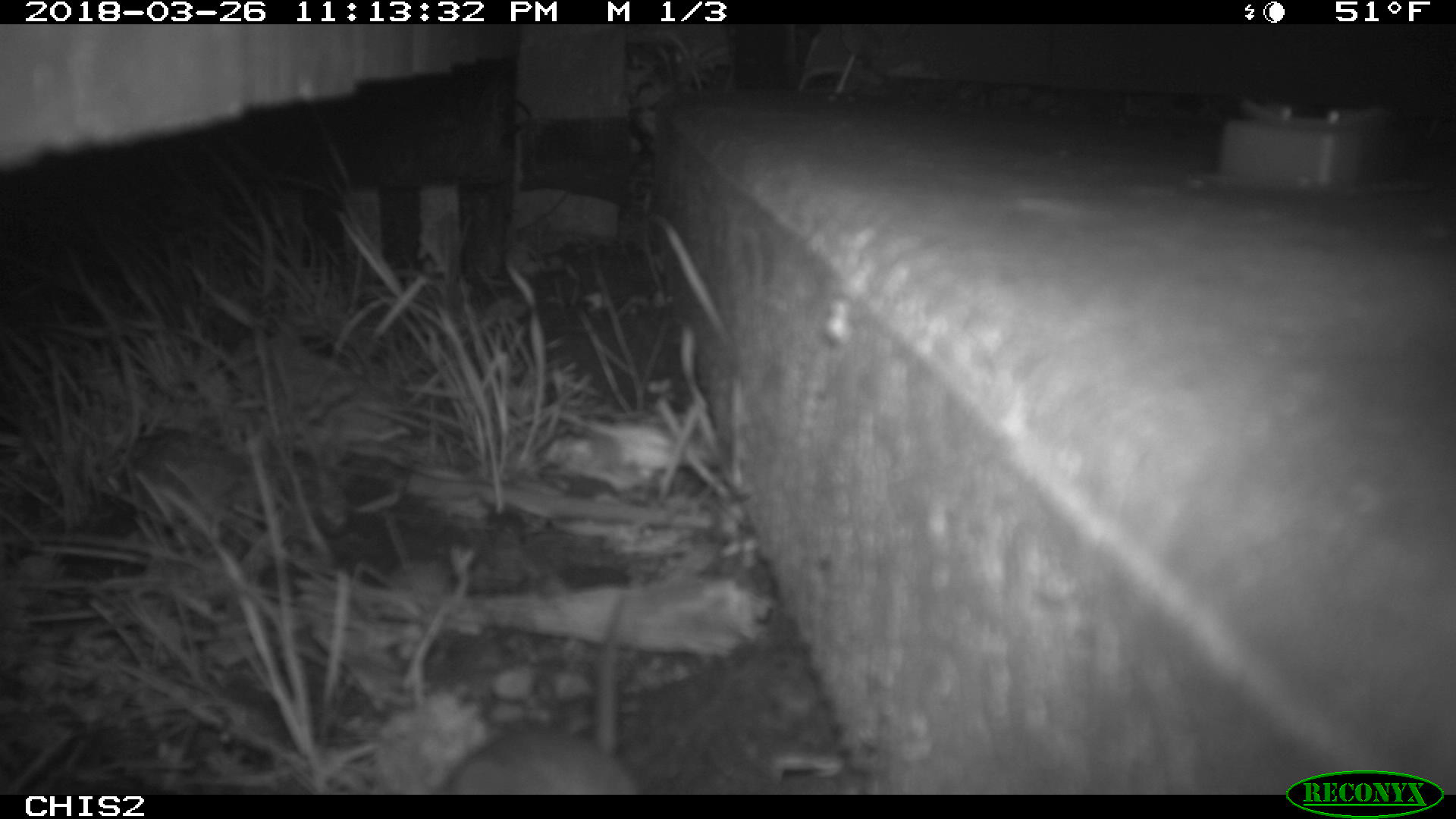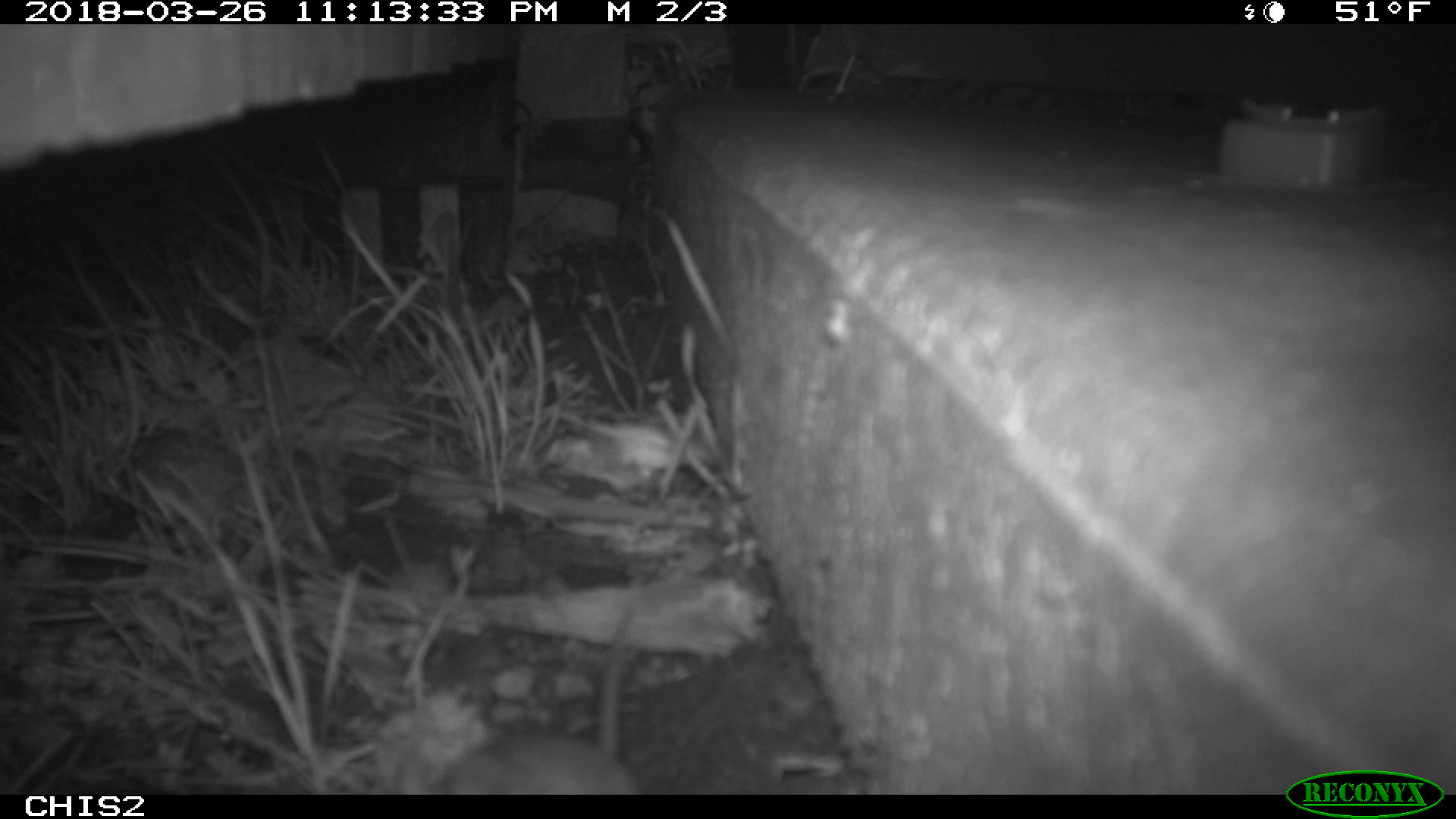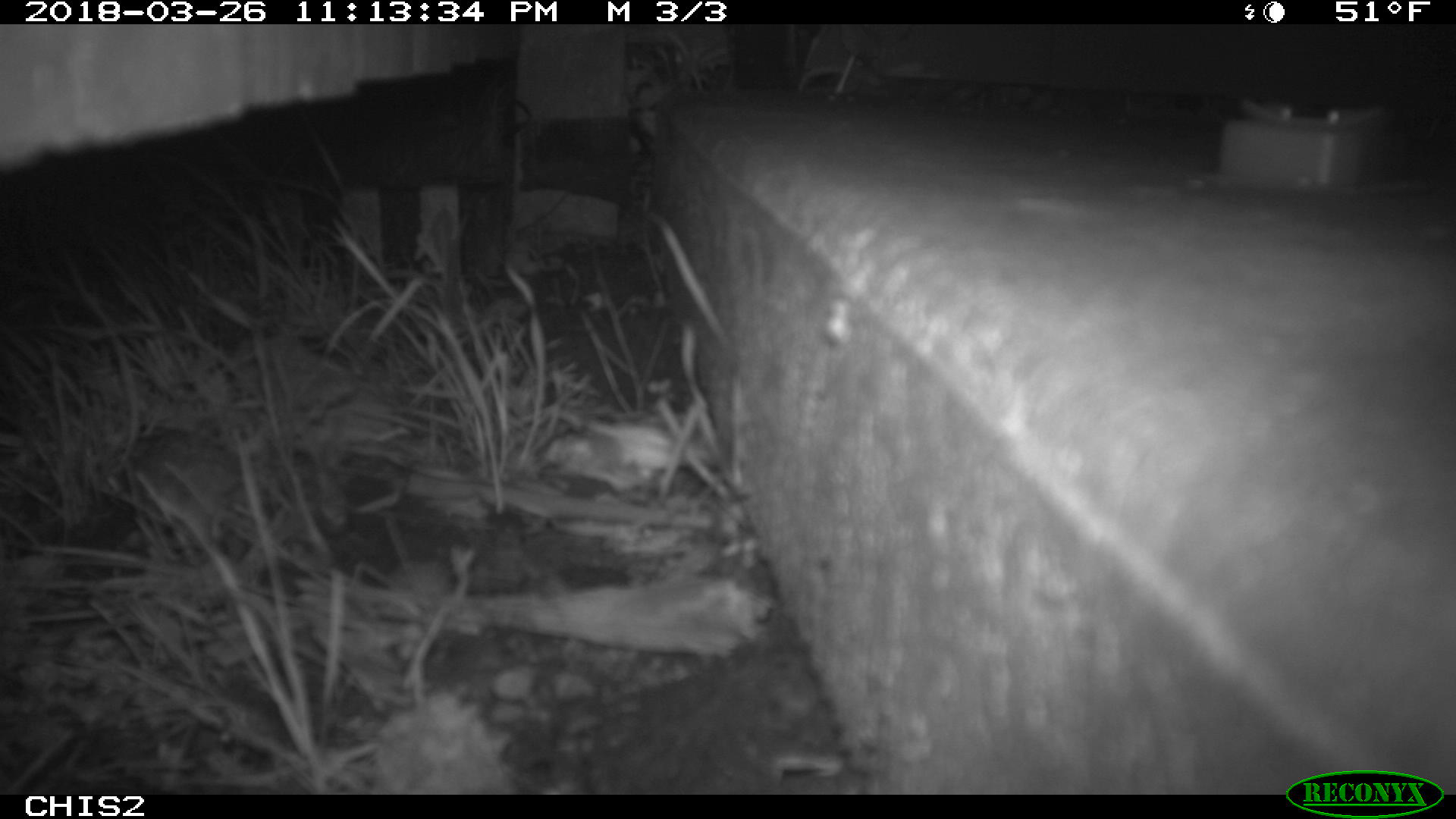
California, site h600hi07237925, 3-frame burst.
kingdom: Animalia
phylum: Chordata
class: Mammalia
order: Rodentia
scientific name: Rodentia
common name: rodent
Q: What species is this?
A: Rodent (Rodentia).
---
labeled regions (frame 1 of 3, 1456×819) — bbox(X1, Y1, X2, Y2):
rodent: bbox(440, 593, 637, 793)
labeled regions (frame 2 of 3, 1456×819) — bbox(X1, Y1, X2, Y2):
rodent: bbox(388, 591, 645, 795)